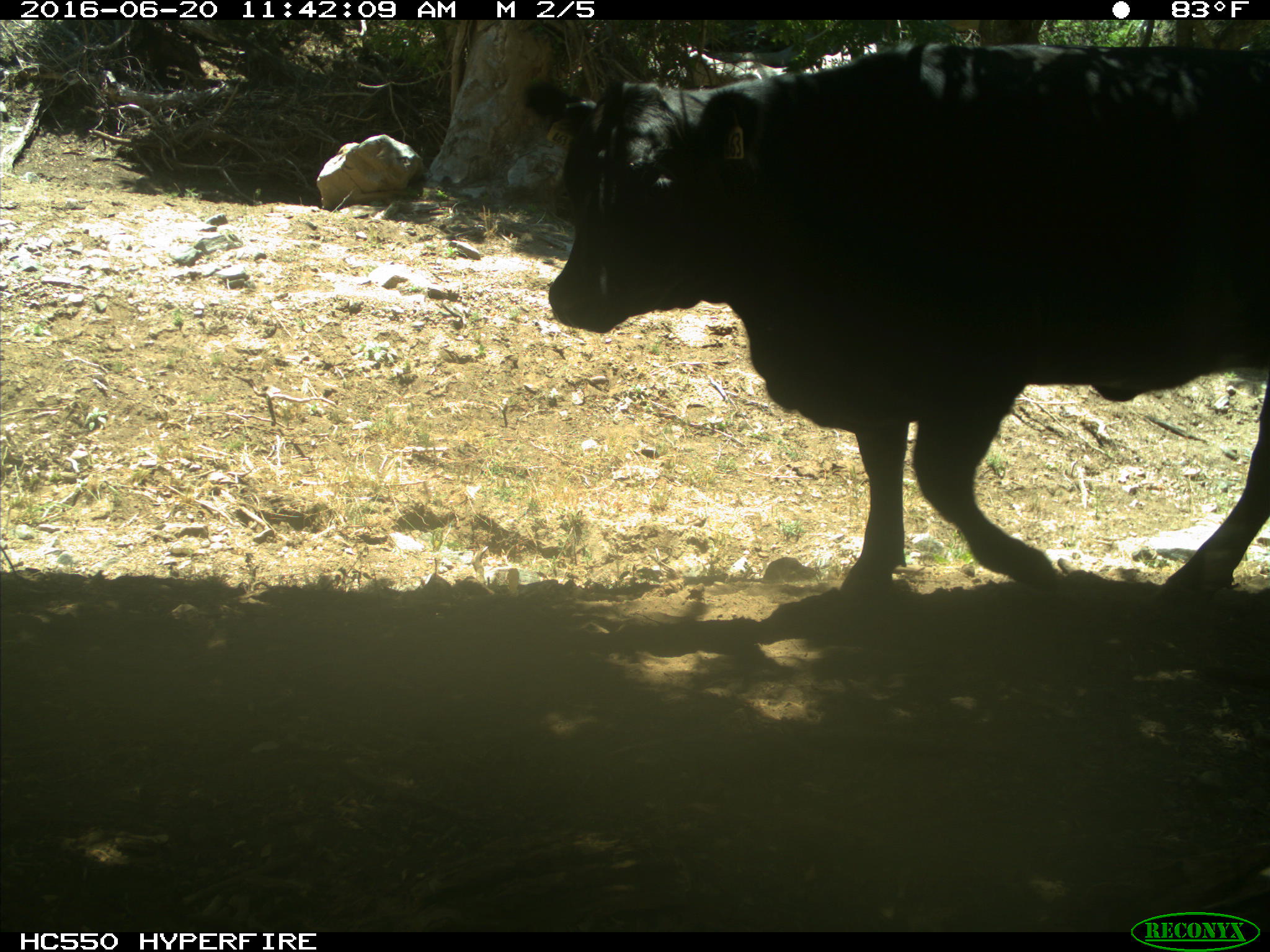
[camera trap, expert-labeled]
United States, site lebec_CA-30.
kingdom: Animalia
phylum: Chordata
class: Mammalia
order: Artiodactyla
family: Bovidae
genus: Bos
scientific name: Bos taurus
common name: domestic cow